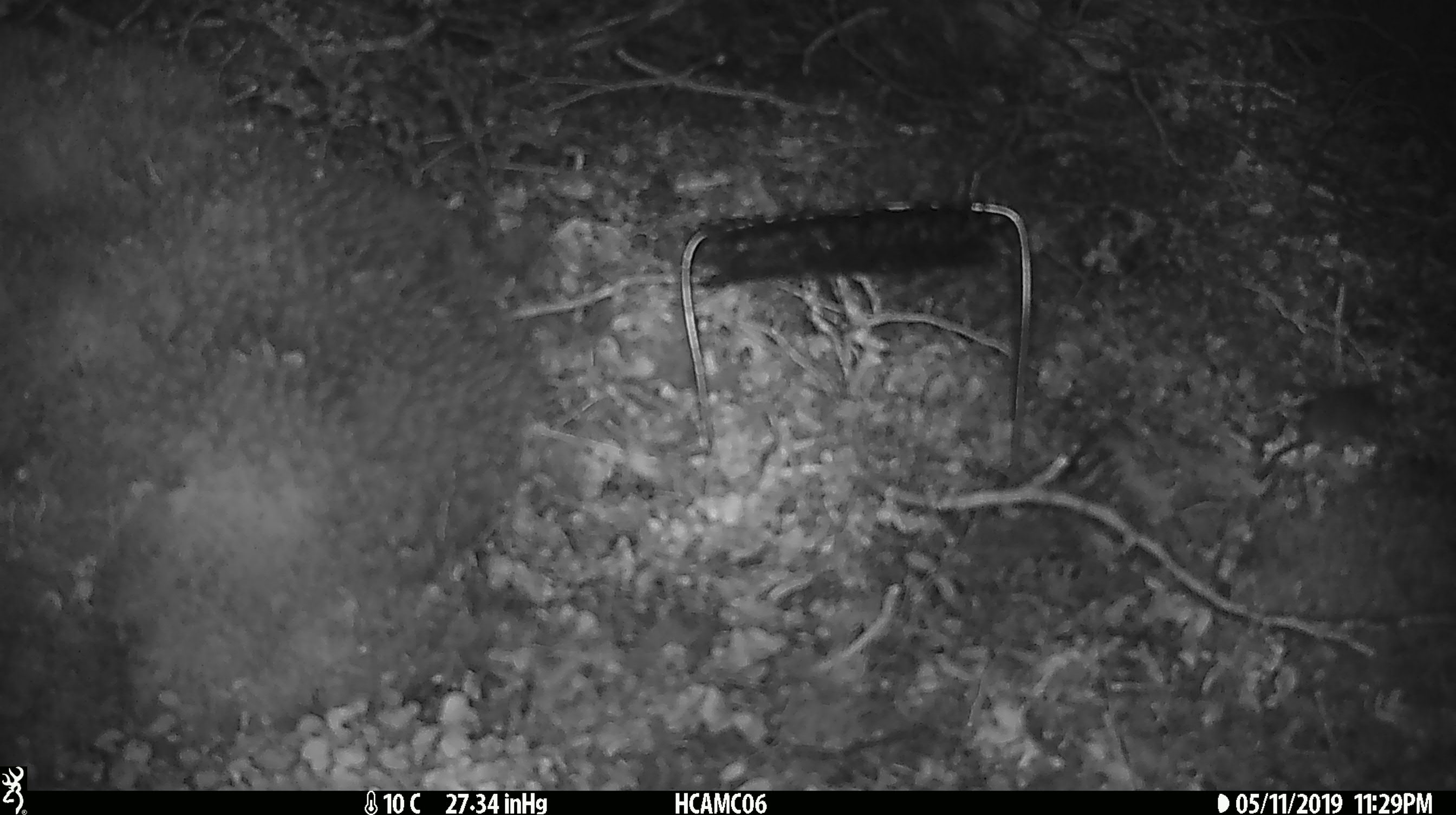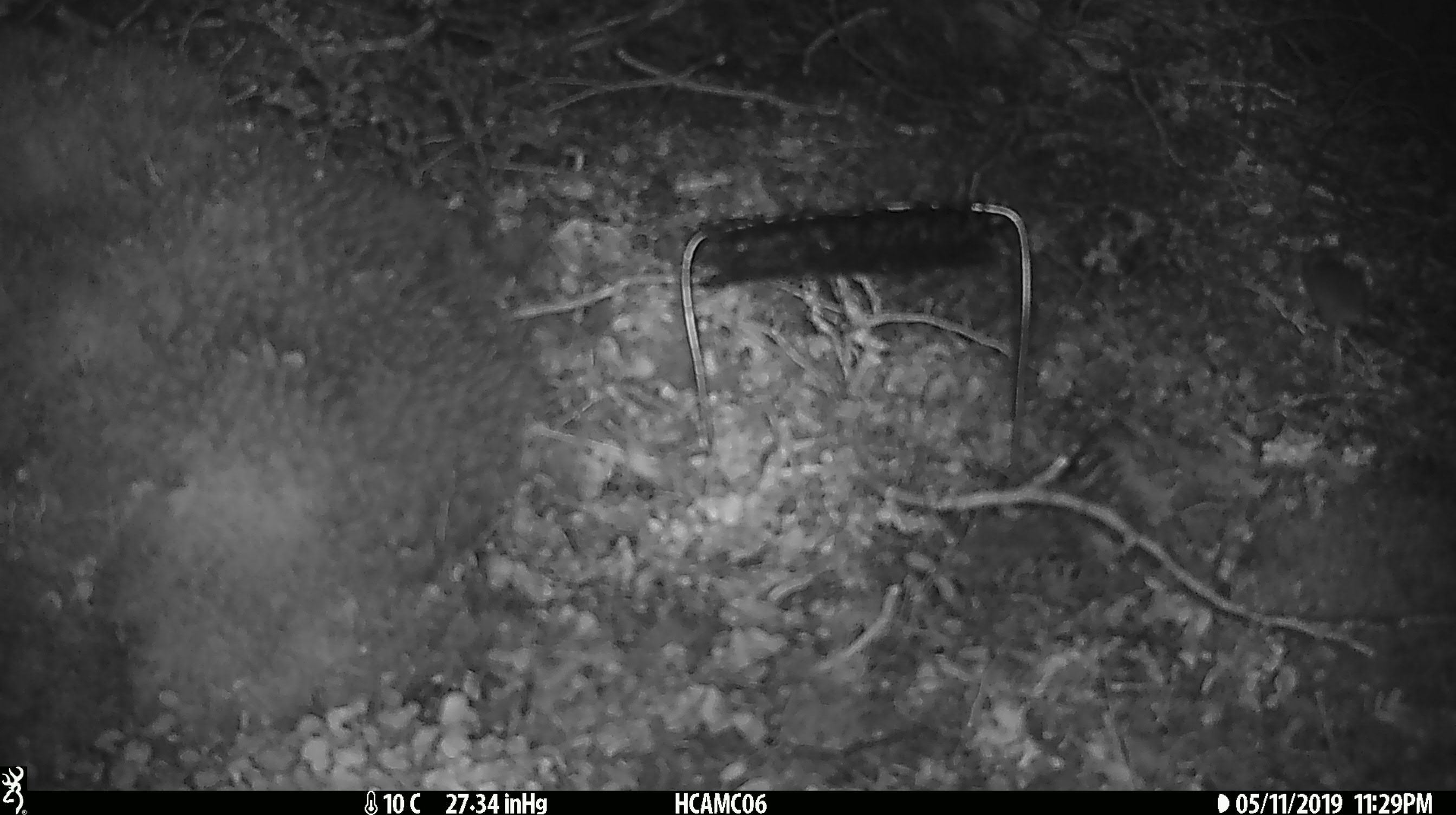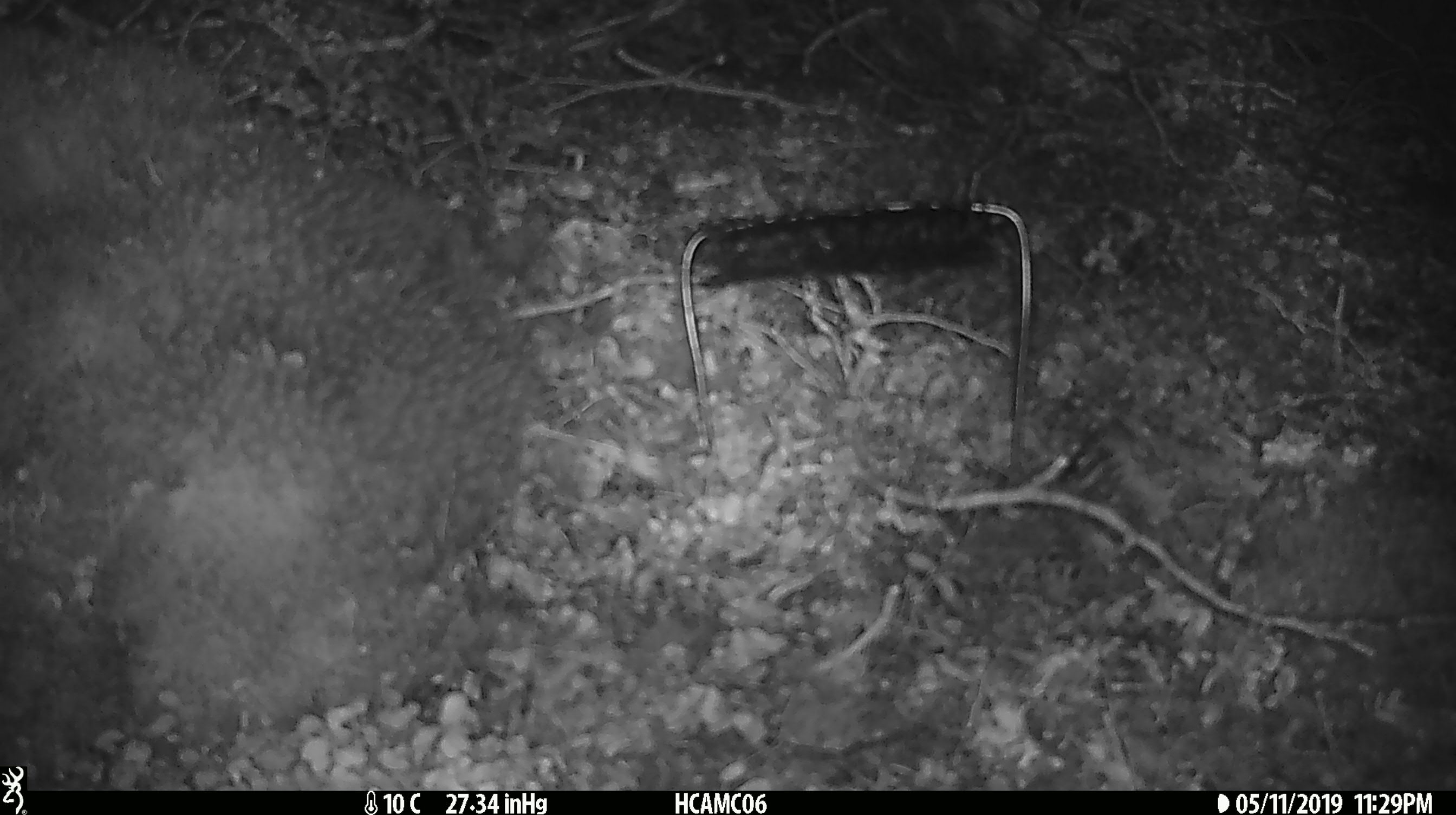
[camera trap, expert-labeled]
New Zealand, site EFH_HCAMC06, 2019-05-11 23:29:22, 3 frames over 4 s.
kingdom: Animalia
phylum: Chordata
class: Mammalia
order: Rodentia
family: Muridae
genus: Mus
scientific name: Mus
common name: mouse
Mouse (Mus).